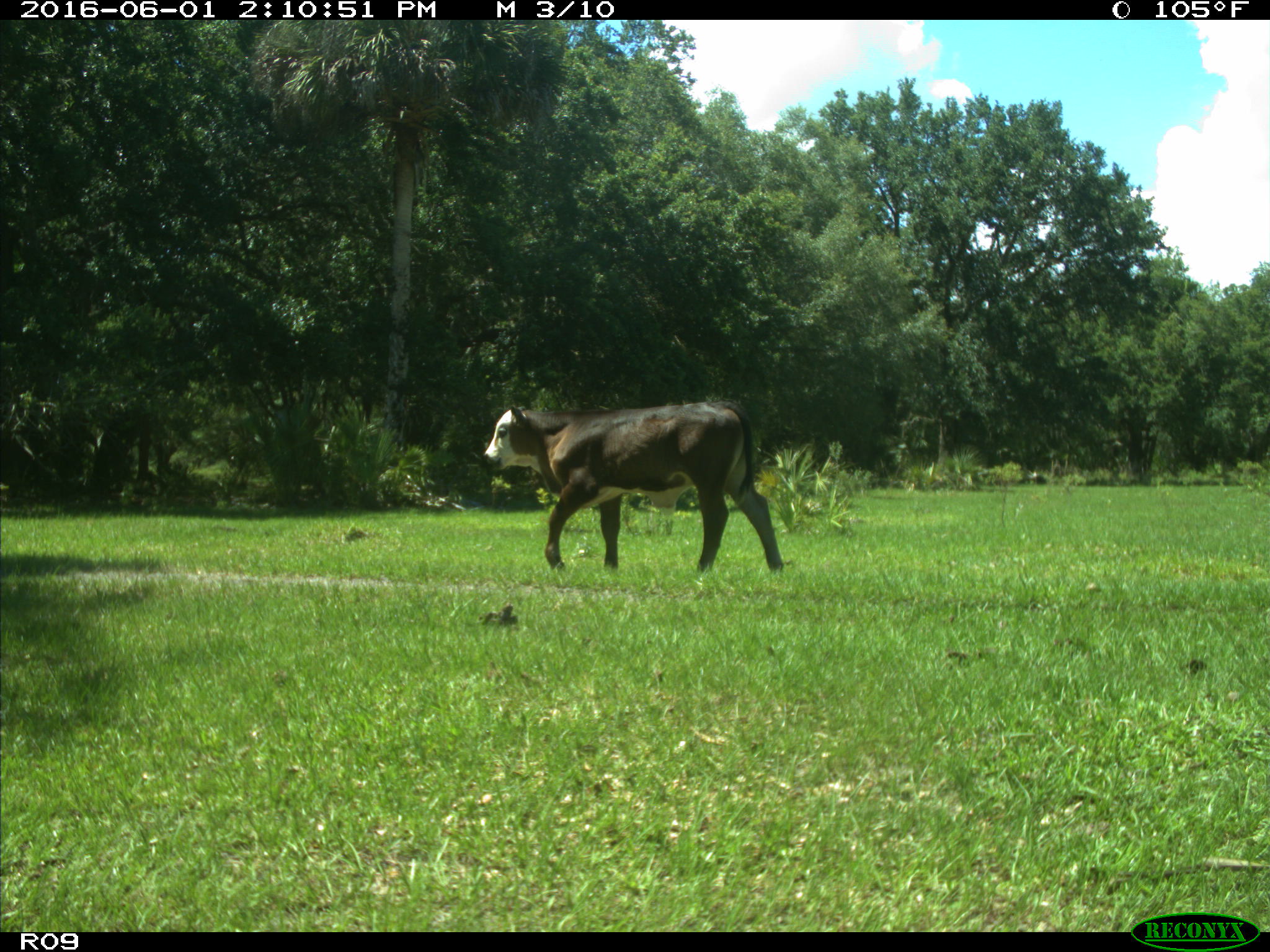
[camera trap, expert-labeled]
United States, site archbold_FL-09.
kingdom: Animalia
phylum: Chordata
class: Mammalia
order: Artiodactyla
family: Bovidae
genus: Bos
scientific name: Bos taurus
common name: domestic cow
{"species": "Bos taurus (domestic cow)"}